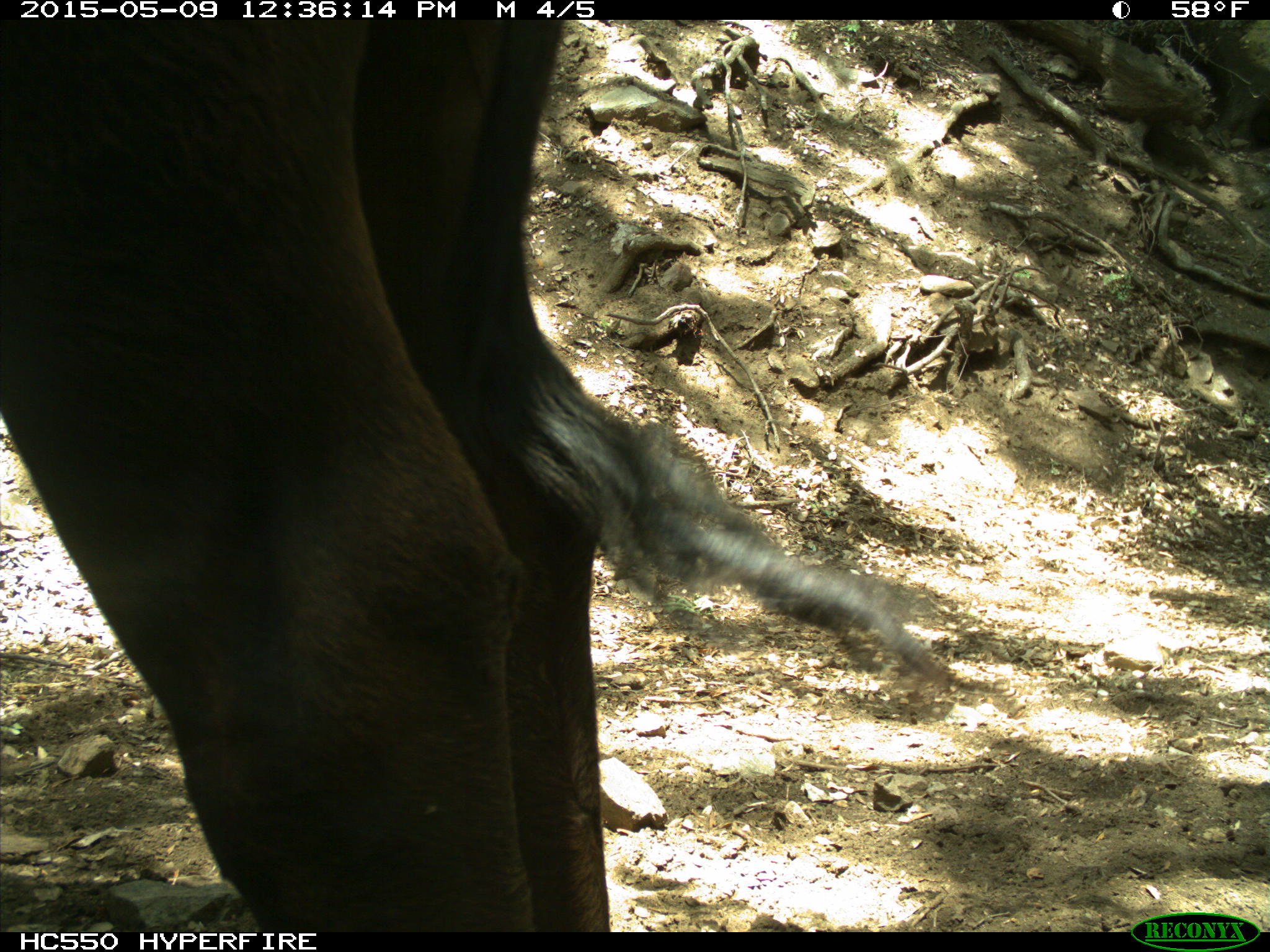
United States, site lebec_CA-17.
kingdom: Animalia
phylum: Chordata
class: Mammalia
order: Artiodactyla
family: Bovidae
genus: Bos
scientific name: Bos taurus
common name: domestic cow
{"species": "Bos taurus (domestic cow)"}